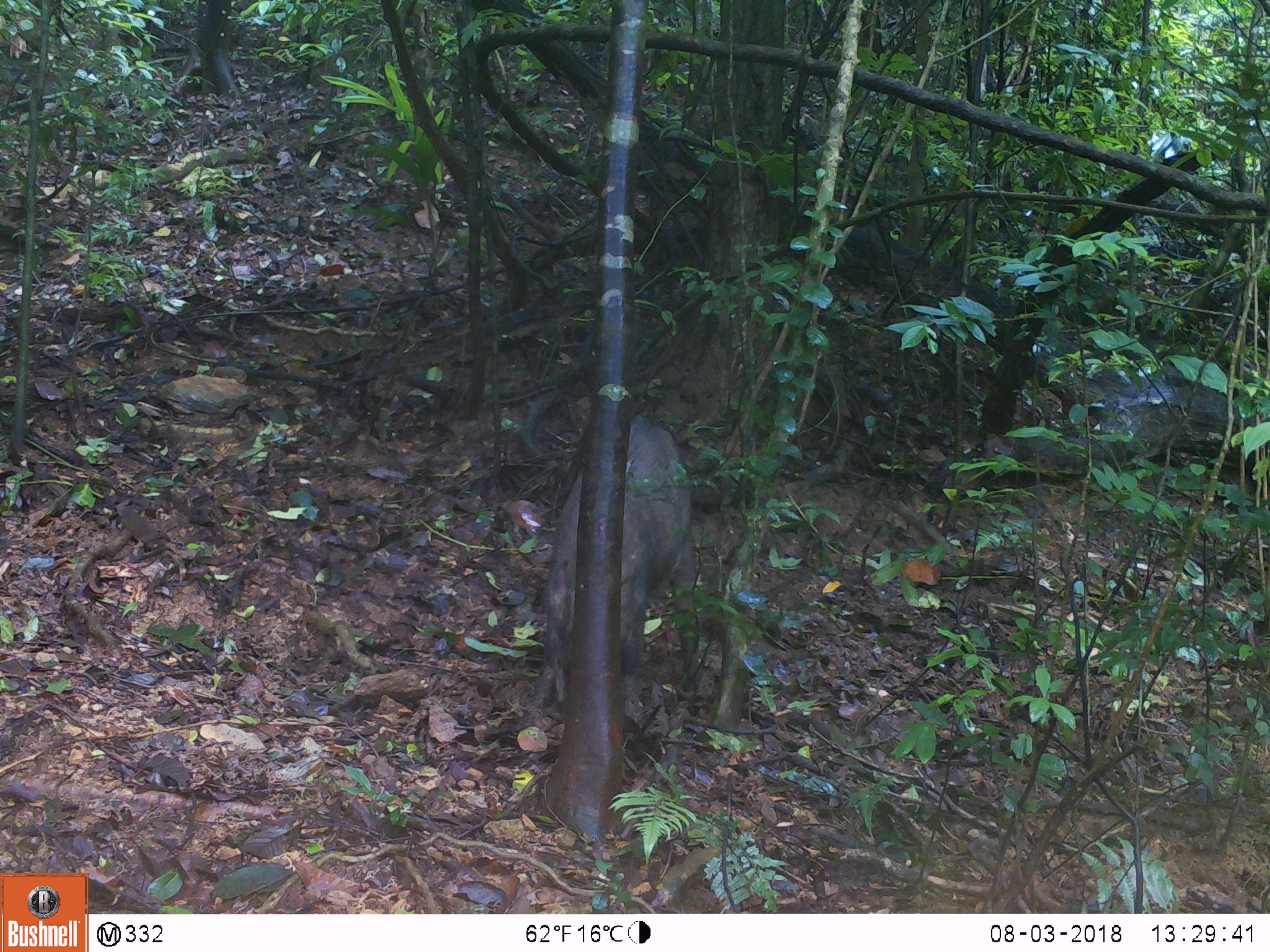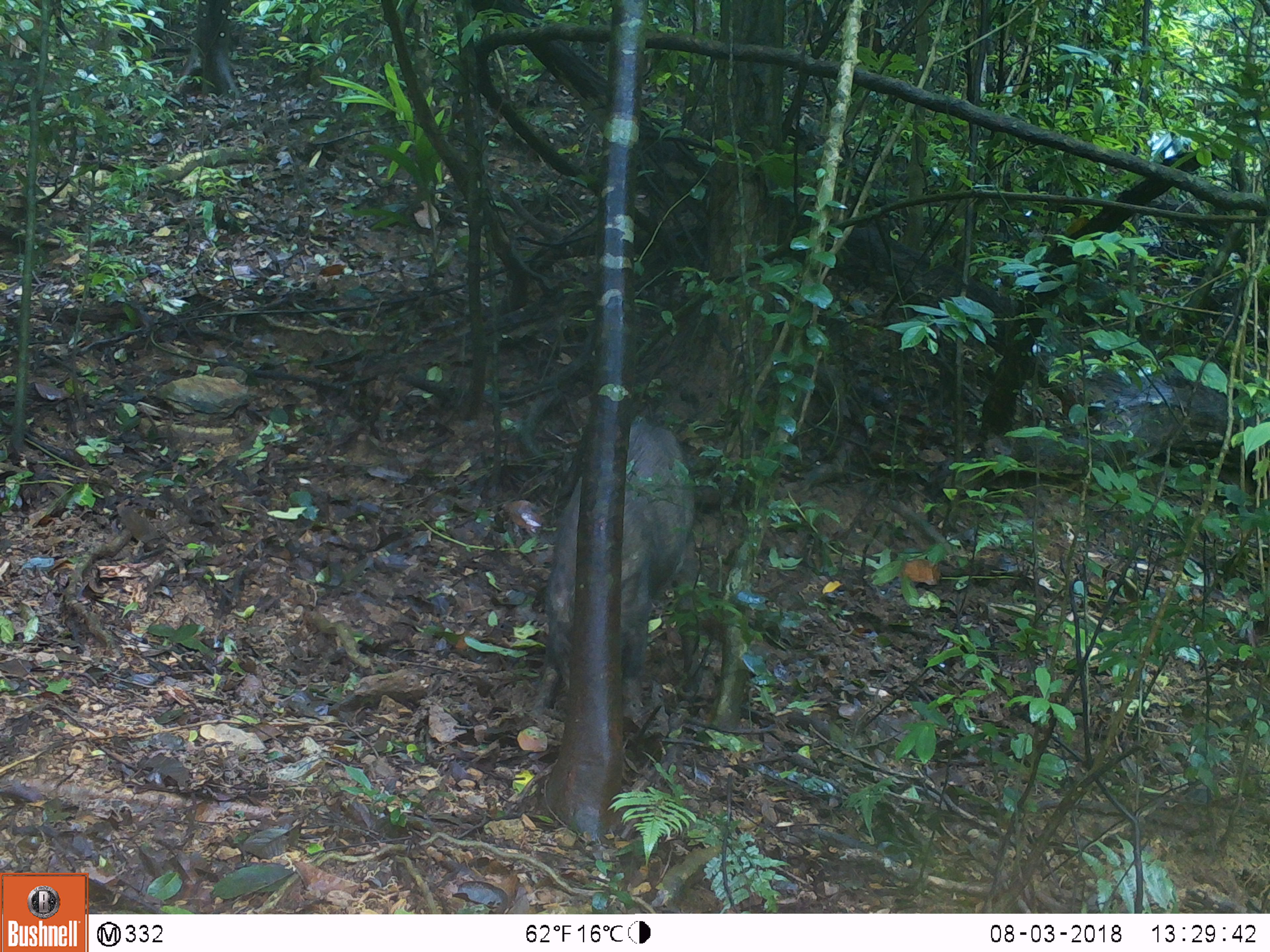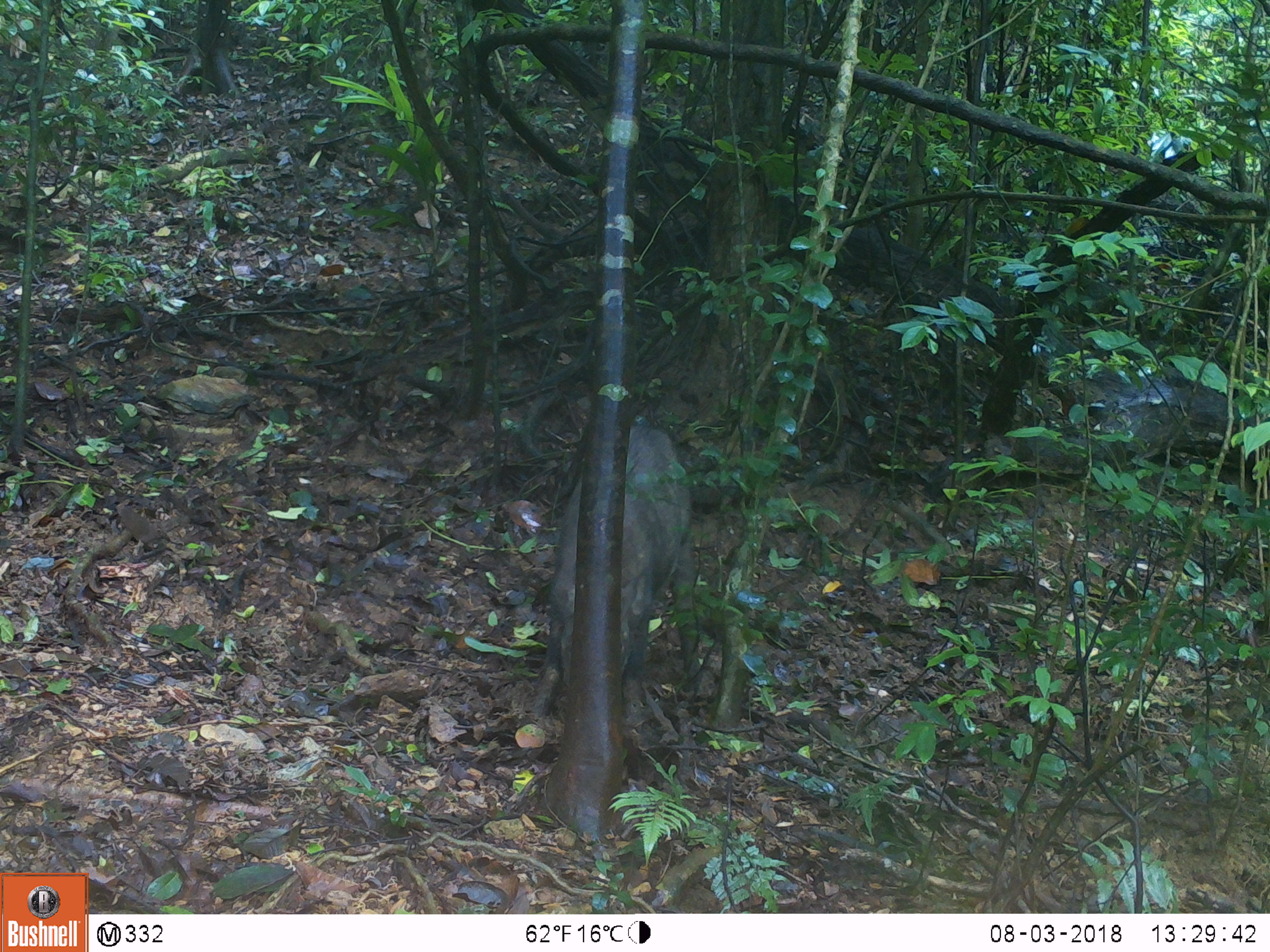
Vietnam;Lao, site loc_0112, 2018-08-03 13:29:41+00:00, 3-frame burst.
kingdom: Animalia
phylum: Chordata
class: Mammalia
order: Artiodactyla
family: Suidae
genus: Sus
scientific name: Sus scrofa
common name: eurasian wild pig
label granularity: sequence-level